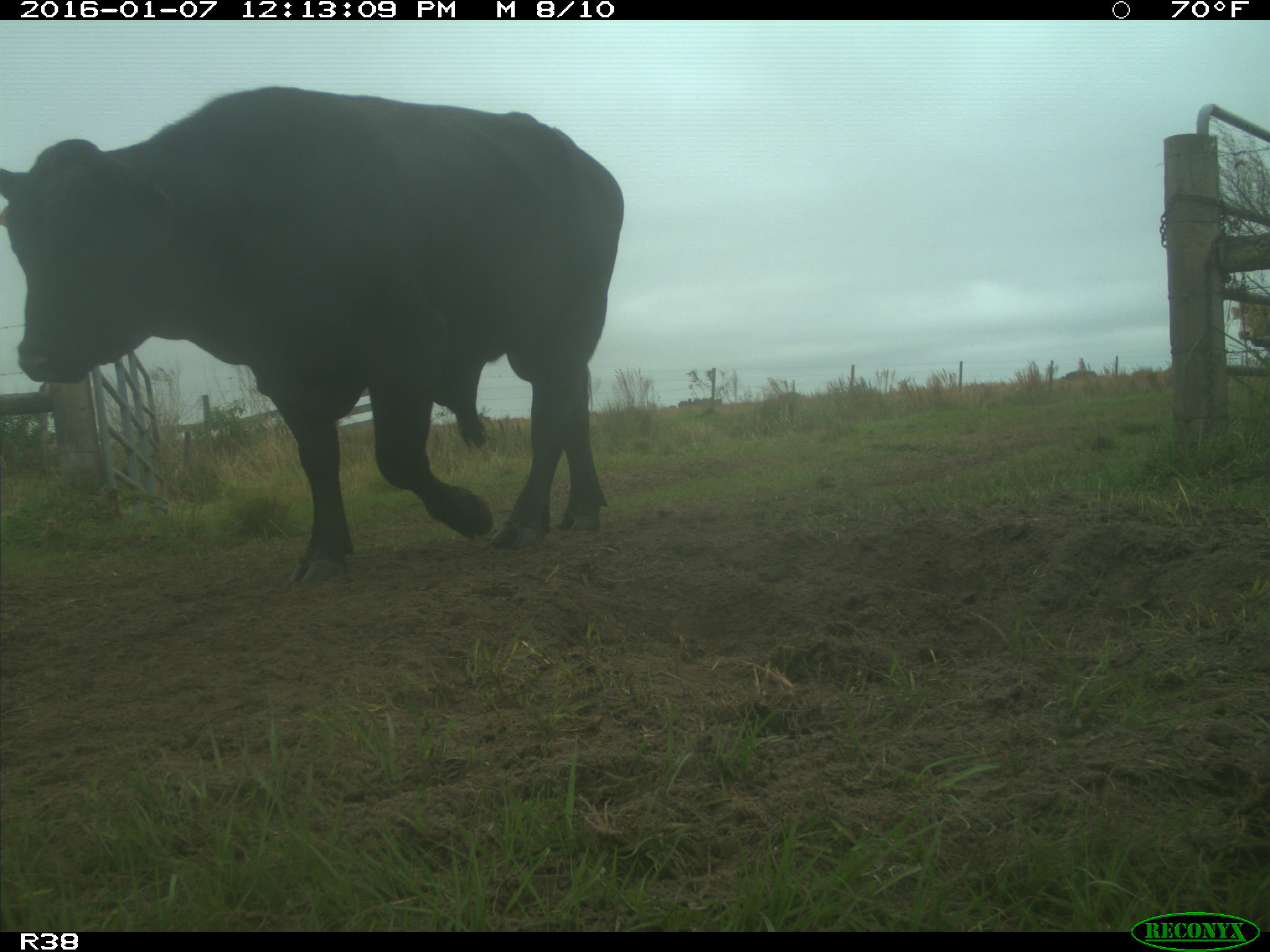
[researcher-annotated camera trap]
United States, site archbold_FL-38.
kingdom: Animalia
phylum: Chordata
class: Mammalia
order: Artiodactyla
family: Bovidae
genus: Bos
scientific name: Bos taurus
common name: domestic cow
Bos taurus (domestic cow).